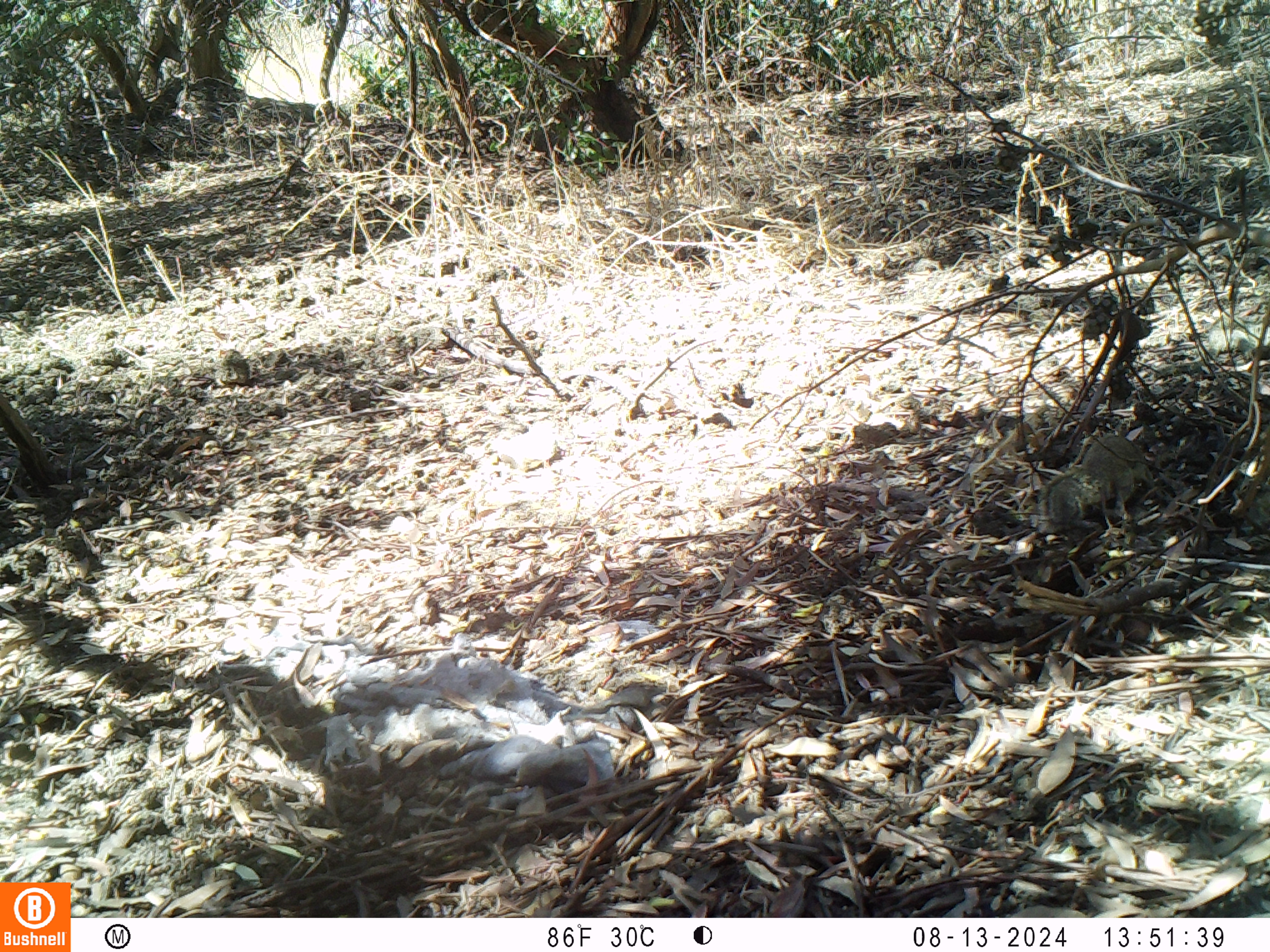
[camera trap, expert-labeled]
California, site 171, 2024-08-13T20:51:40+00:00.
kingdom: Animalia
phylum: Chordata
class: Mammalia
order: Rodentia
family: Sciuridae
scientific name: Sciuridae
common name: squirrel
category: unknown squirrel